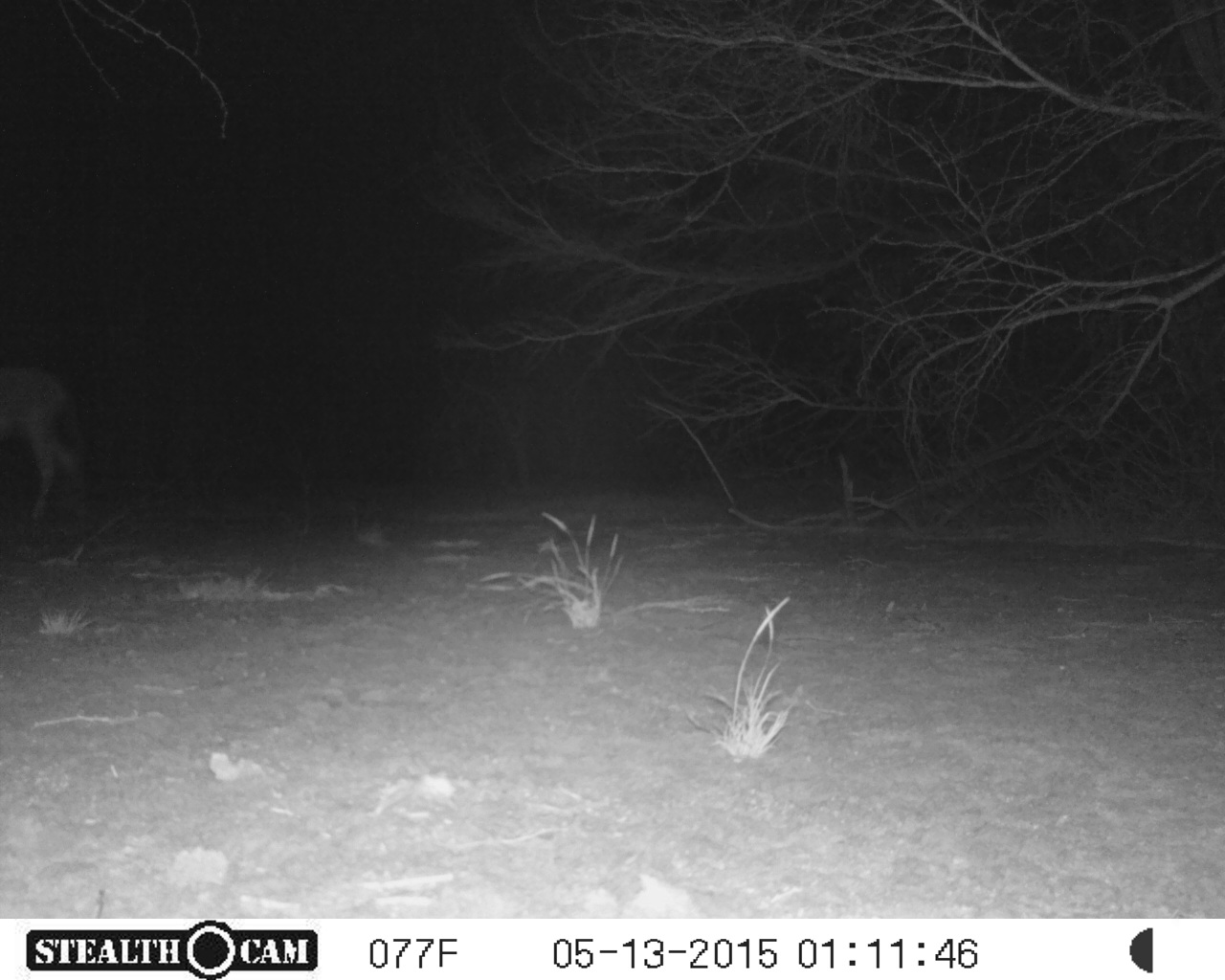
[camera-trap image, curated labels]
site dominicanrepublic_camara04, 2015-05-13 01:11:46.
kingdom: Animalia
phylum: Chordata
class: Mammalia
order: Perissodactyla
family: Equidae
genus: Equus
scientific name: Equus asinus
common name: donkey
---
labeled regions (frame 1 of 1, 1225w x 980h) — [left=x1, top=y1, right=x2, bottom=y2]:
donkey: [left=0, top=359, right=92, bottom=531]